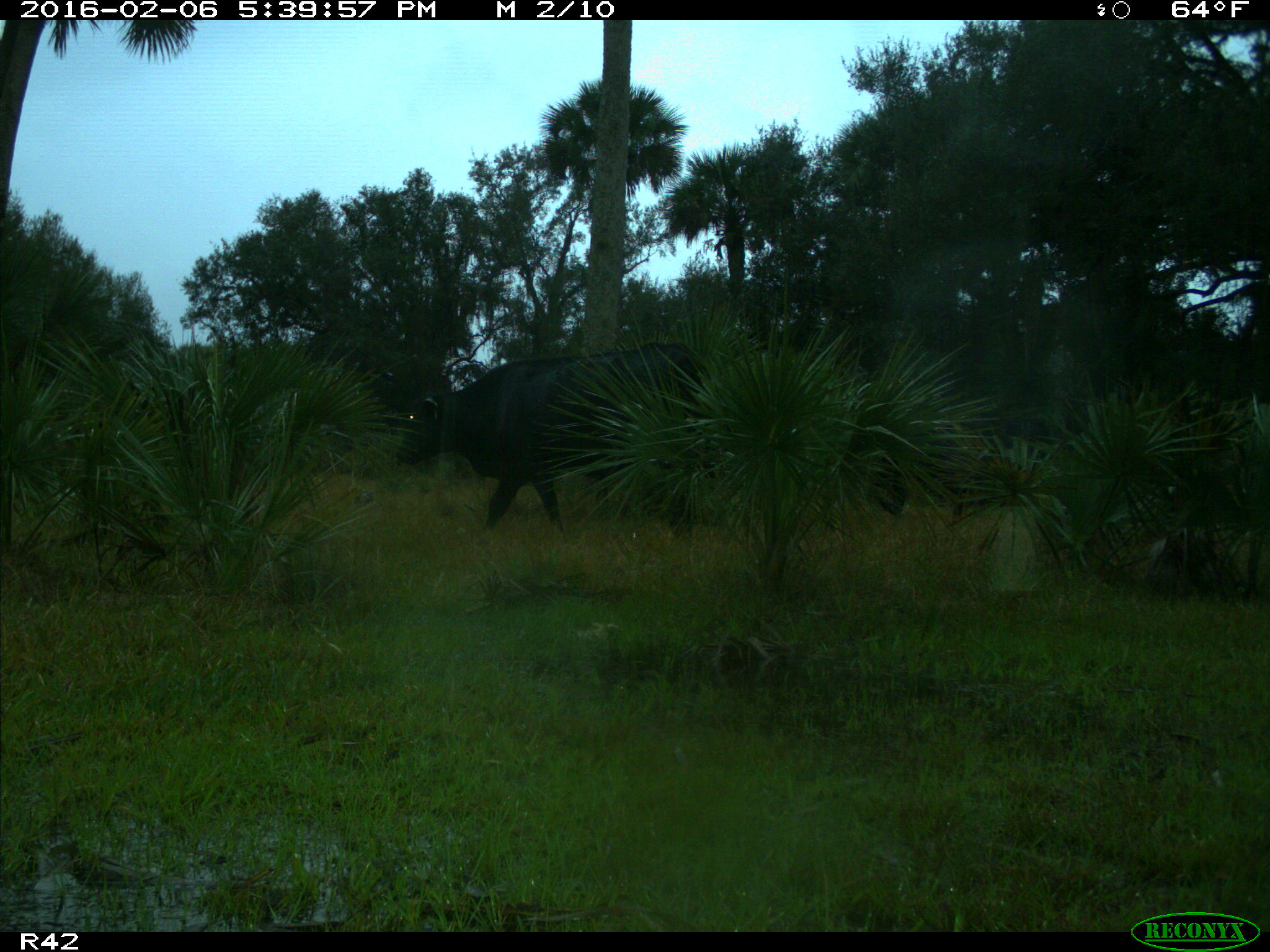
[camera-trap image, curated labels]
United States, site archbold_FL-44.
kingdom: Animalia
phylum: Chordata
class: Mammalia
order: Artiodactyla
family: Bovidae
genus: Bos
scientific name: Bos taurus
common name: domestic cow